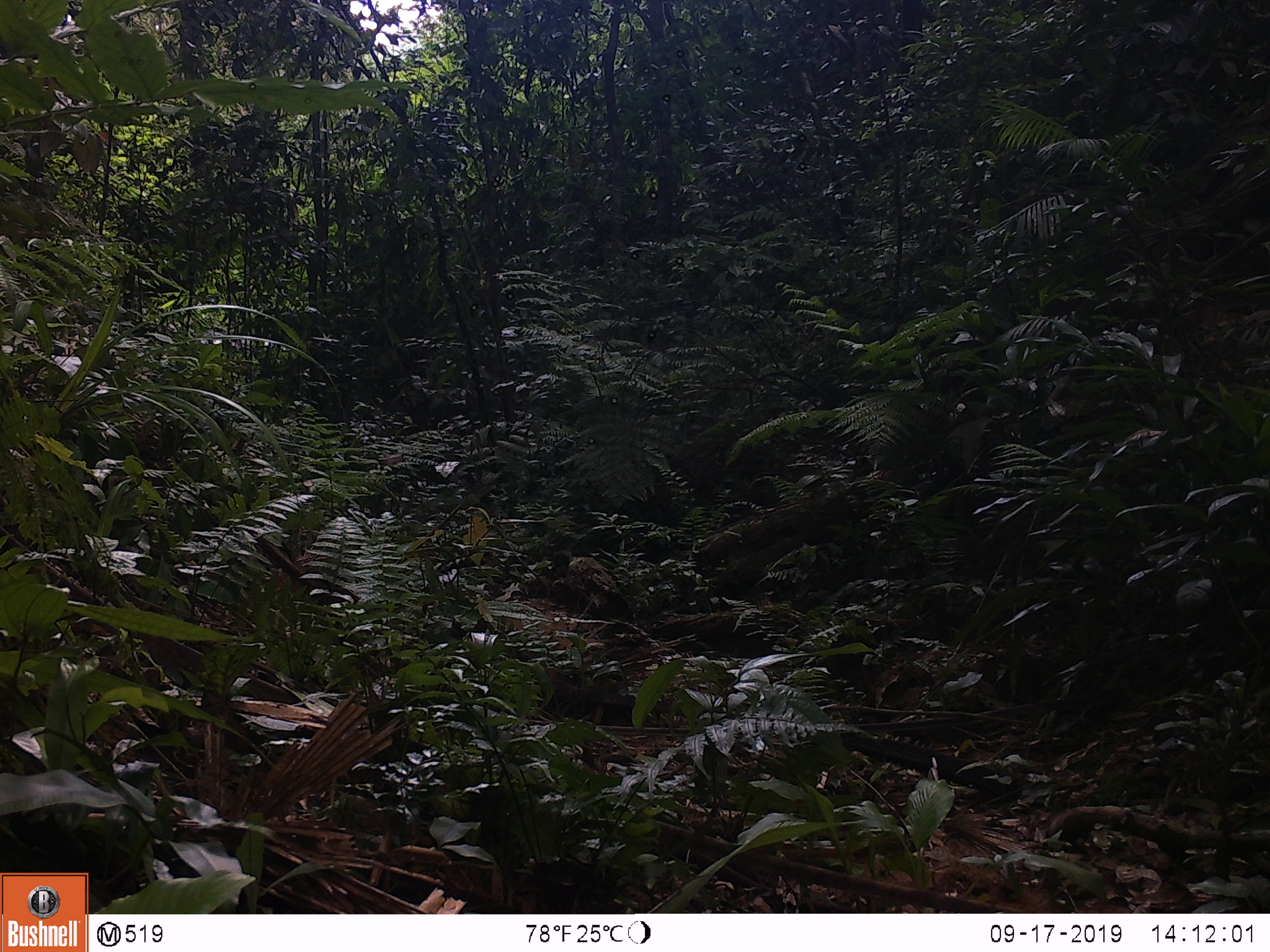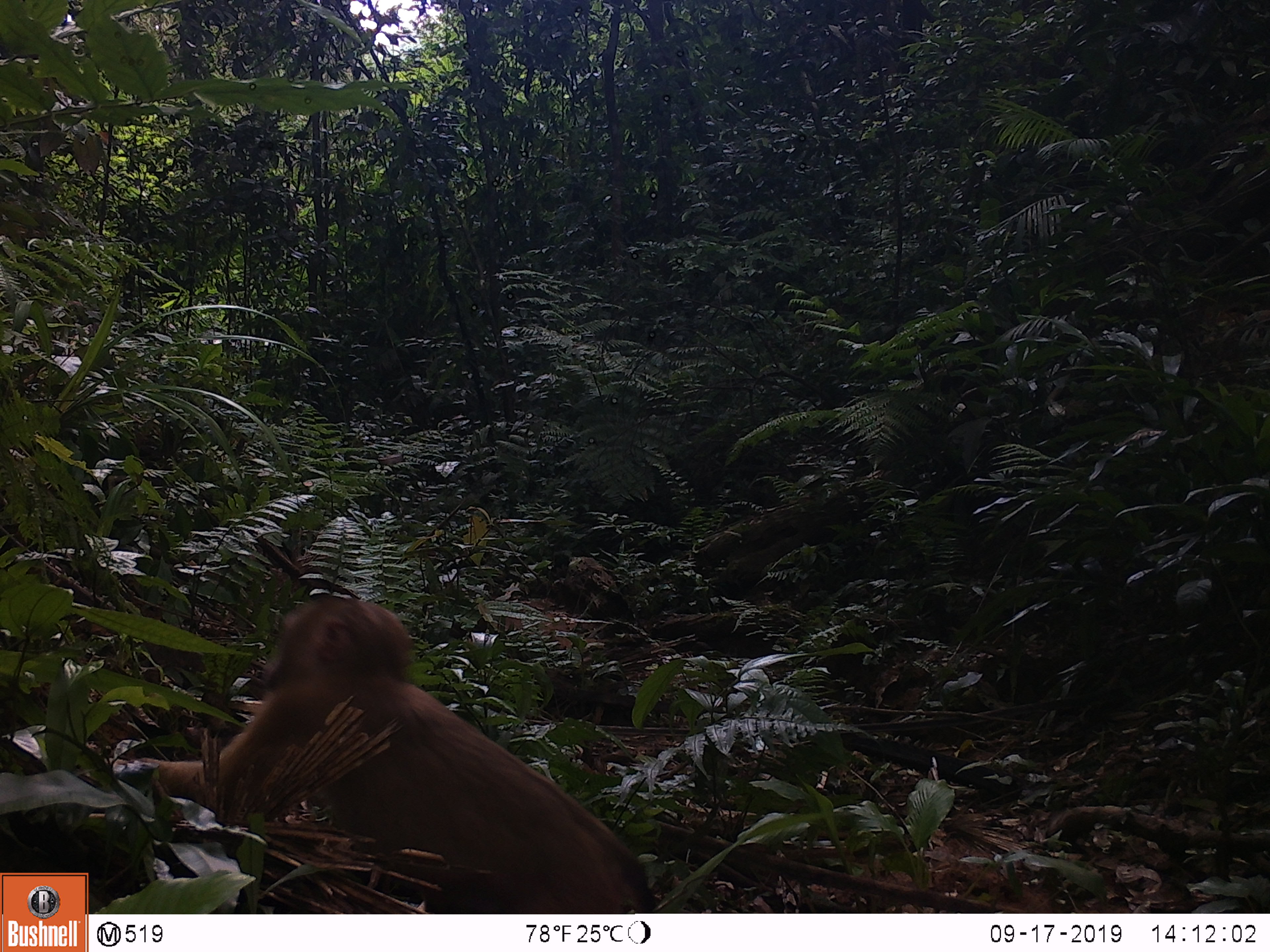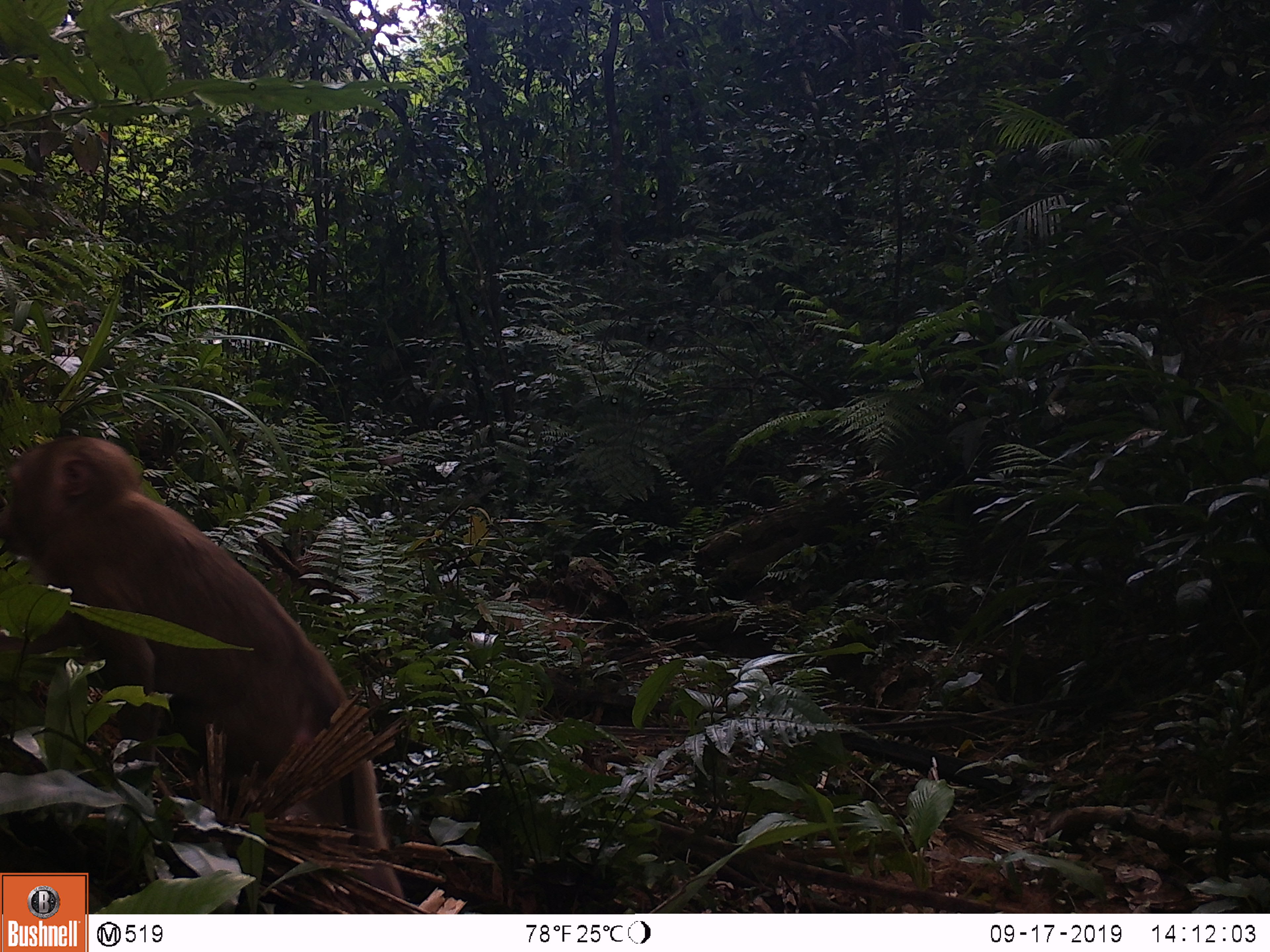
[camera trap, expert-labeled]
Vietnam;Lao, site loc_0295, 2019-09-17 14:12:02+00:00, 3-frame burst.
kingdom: Animalia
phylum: Chordata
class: Mammalia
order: Primates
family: Cercopithecidae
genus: Macaca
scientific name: Macaca nemestrina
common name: pig-tailed macaque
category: pig tailed macaque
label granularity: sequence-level